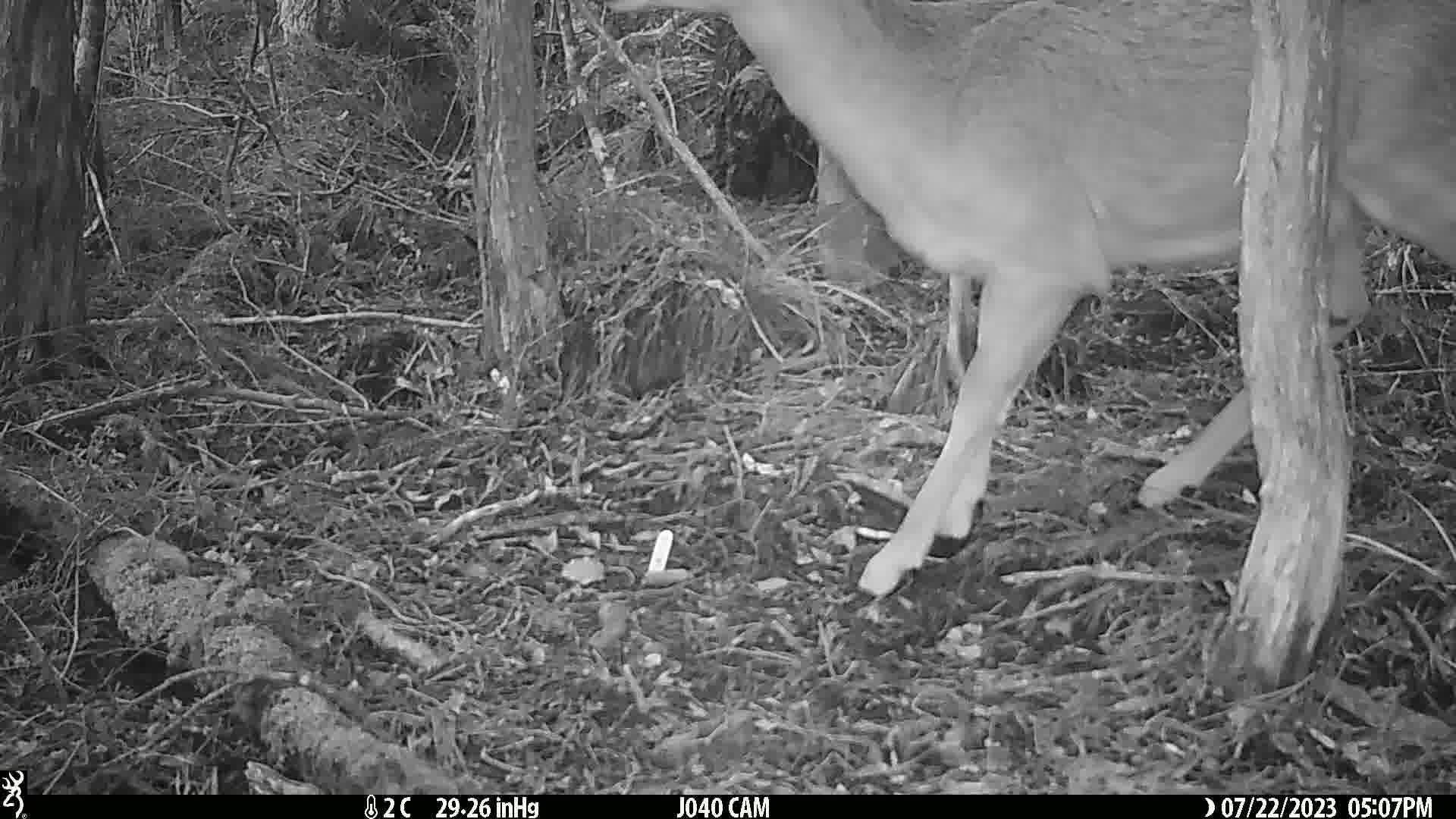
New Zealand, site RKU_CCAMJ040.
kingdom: Animalia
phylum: Chordata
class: Mammalia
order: Artiodactyla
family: Cervidae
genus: Odocoileus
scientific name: Odocoileus virginianus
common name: white-tailed deer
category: white tailed deer